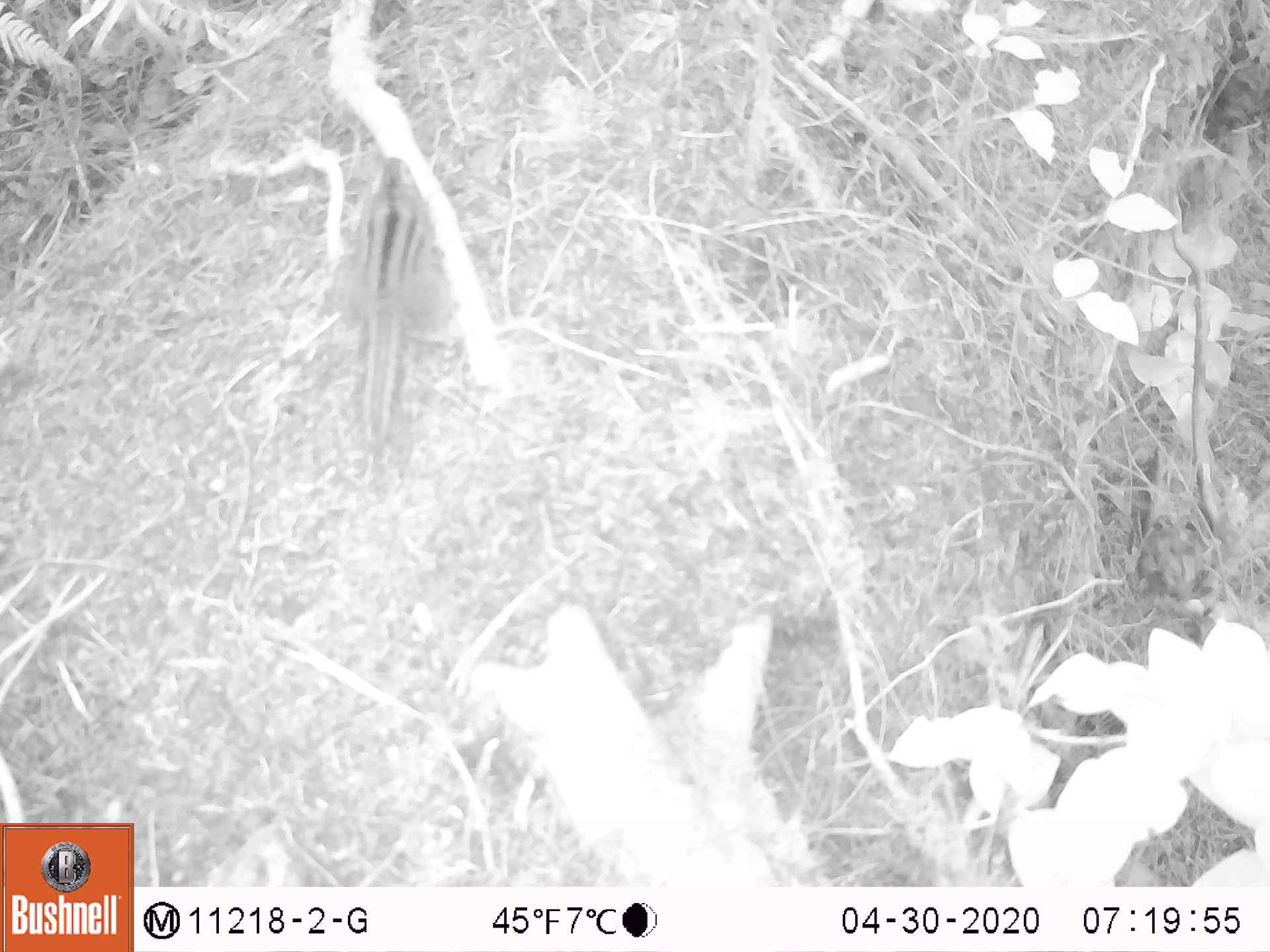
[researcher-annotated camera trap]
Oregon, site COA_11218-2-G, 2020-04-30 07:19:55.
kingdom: Animalia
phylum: Chordata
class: Mammalia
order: Rodentia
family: Sciuridae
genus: Neotamias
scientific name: Neotamias townsendii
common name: townsend's chipmunk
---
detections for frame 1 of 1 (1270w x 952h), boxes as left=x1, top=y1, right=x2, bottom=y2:
townsend's chipmunk: left=307, top=142, right=455, bottom=474